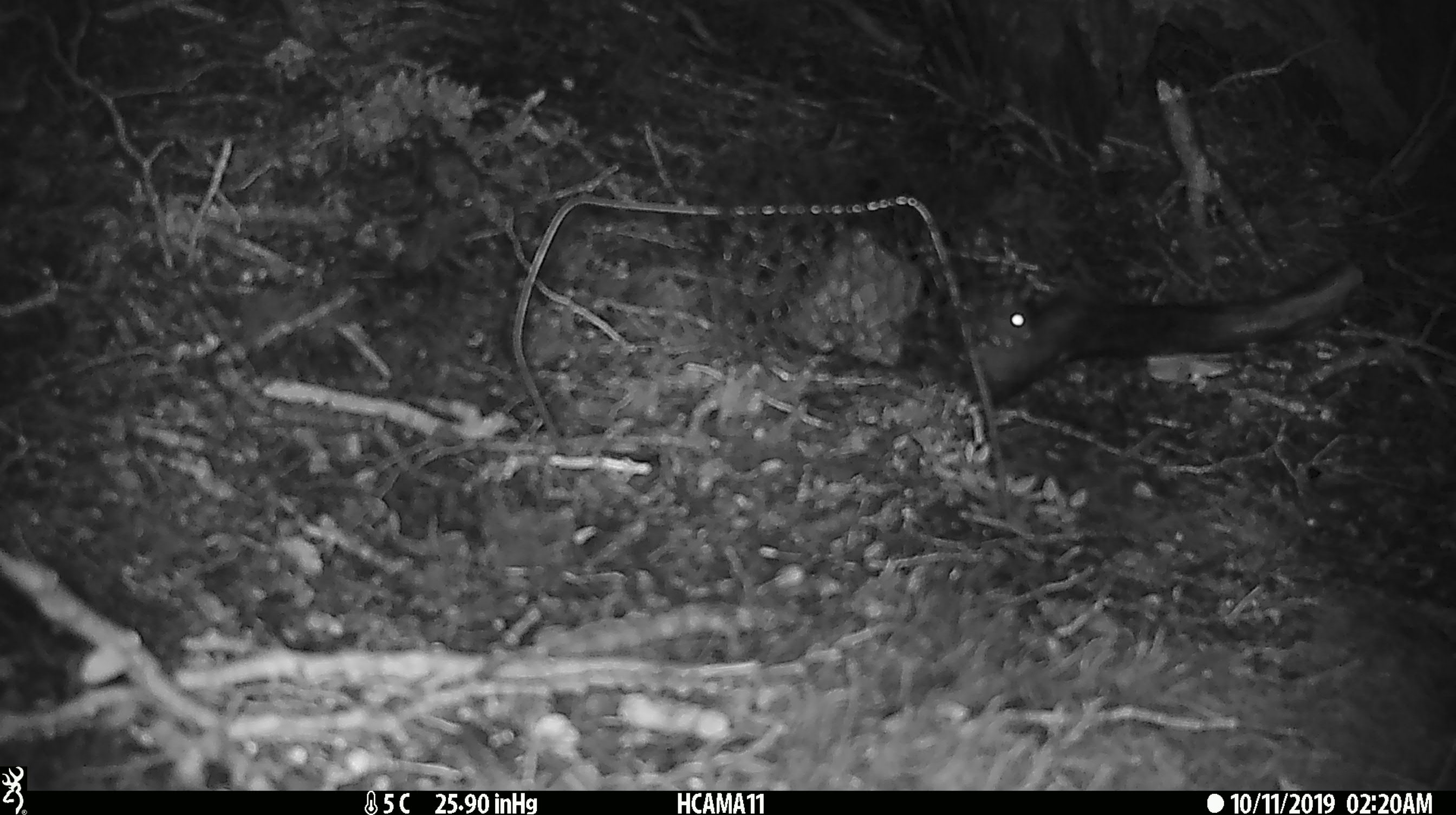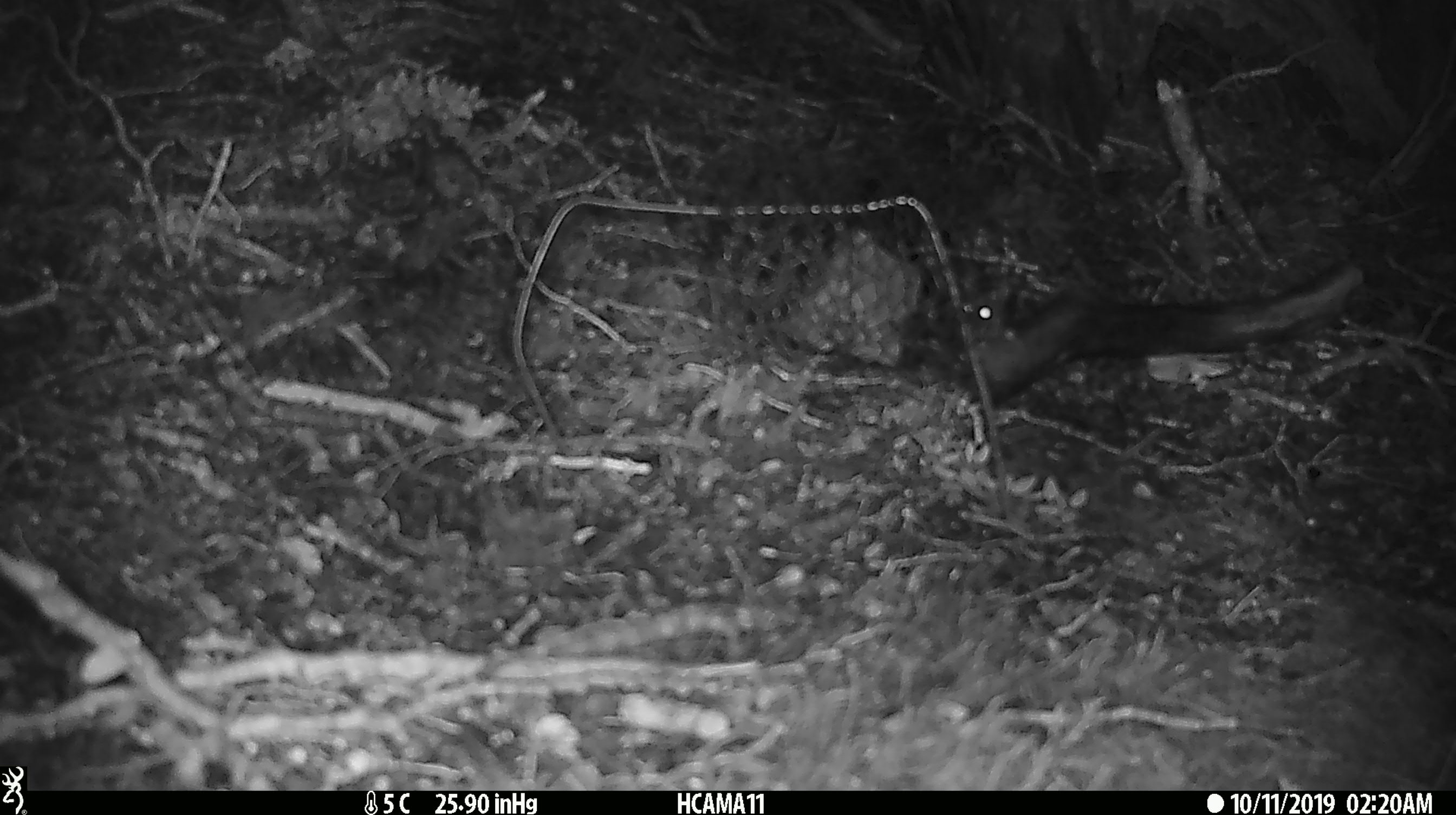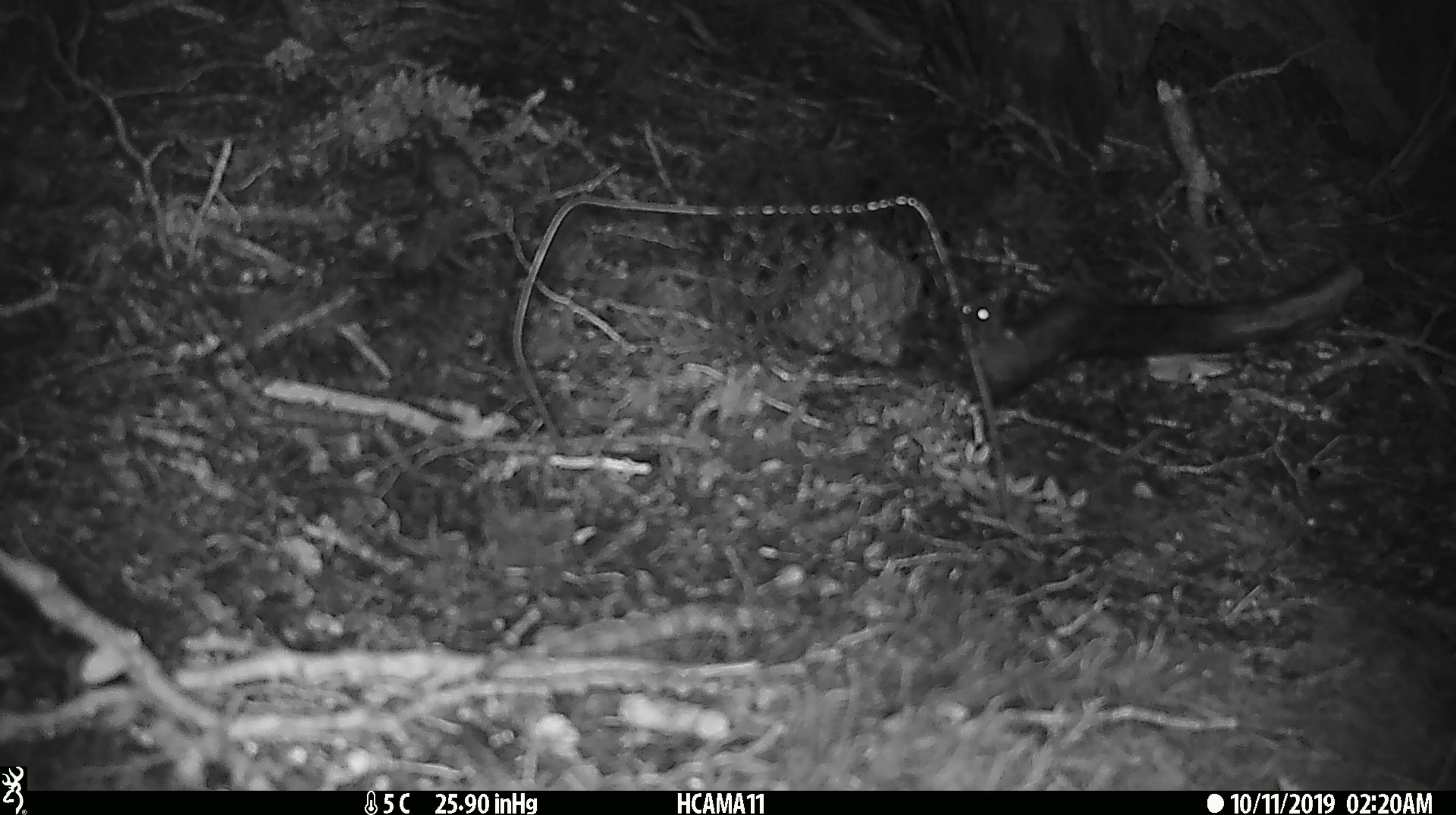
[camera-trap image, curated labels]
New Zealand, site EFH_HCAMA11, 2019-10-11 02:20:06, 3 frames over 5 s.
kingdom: Animalia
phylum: Chordata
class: Mammalia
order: Rodentia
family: Muridae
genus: Mus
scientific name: Mus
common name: mouse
Mouse (Mus).